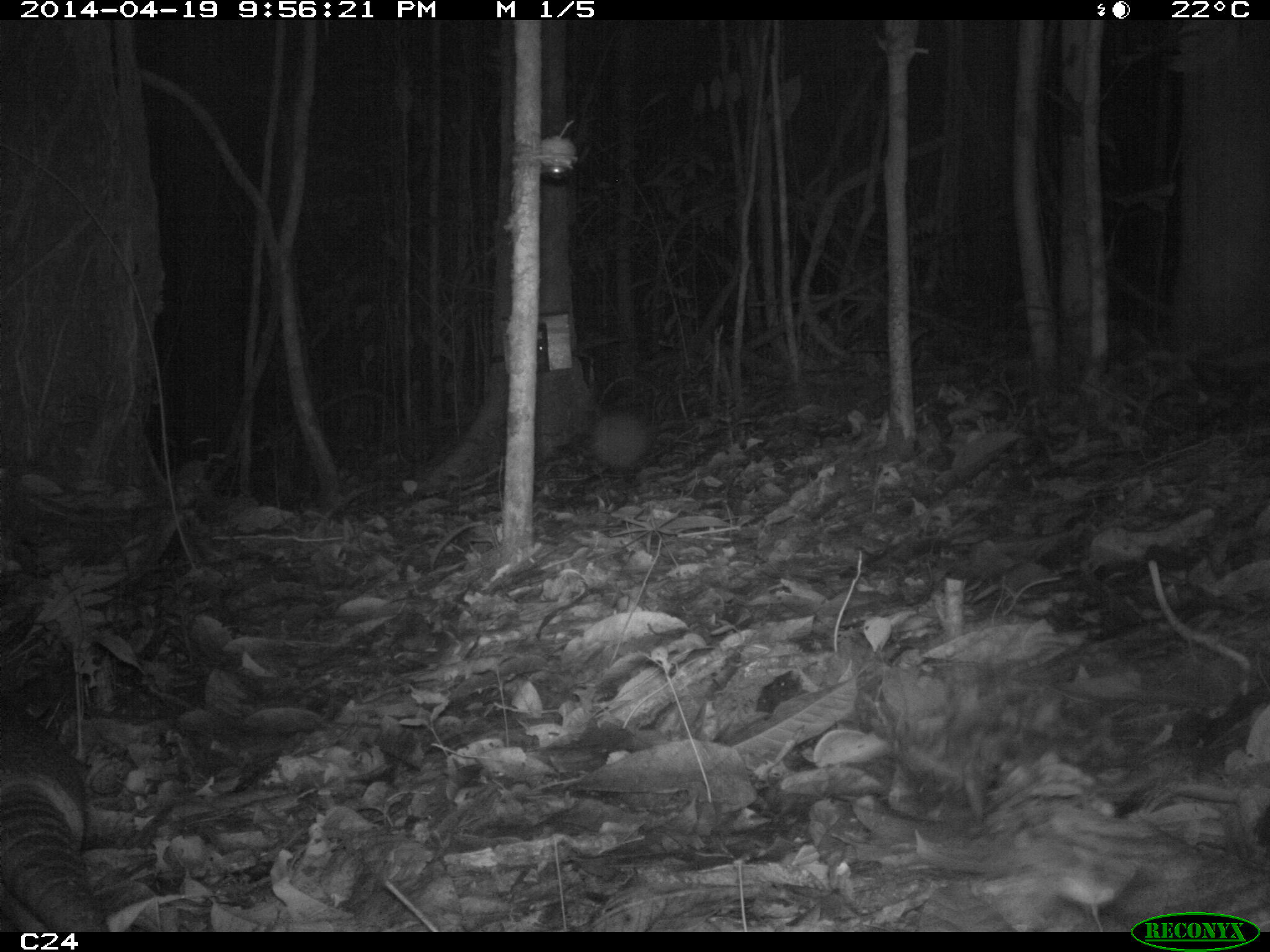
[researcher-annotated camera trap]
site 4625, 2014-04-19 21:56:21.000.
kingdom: Animalia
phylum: Chordata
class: Mammalia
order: Cingulata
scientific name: Cingulata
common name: armadillo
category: unknown armadillo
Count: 1.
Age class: adult.